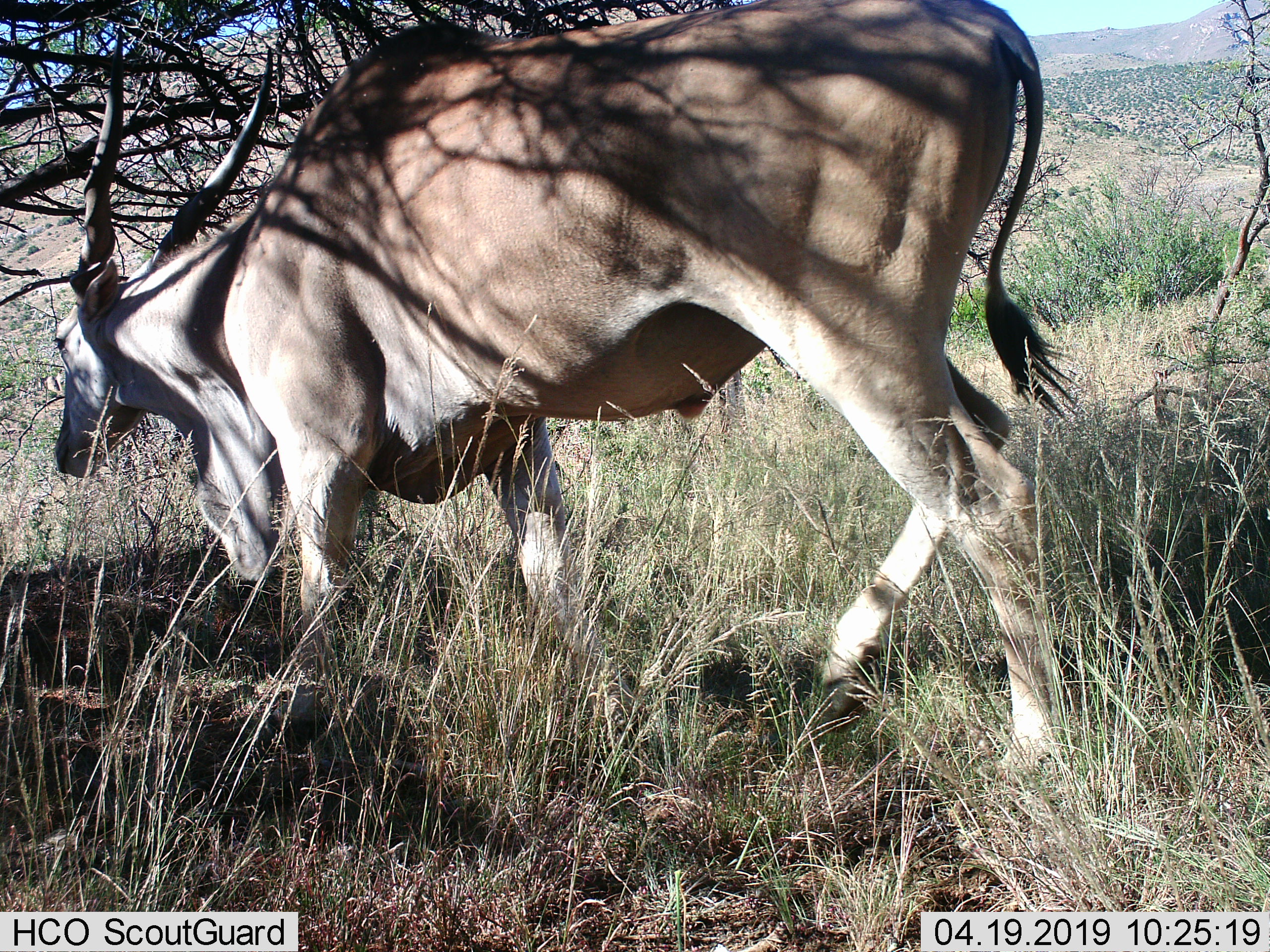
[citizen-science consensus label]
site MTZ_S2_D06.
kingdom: Animalia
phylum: Chordata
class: Mammalia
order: Artiodactyla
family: Bovidae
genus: Tragelaphus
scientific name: Tragelaphus oryx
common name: eland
Eland (Tragelaphus oryx), count 1. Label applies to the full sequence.